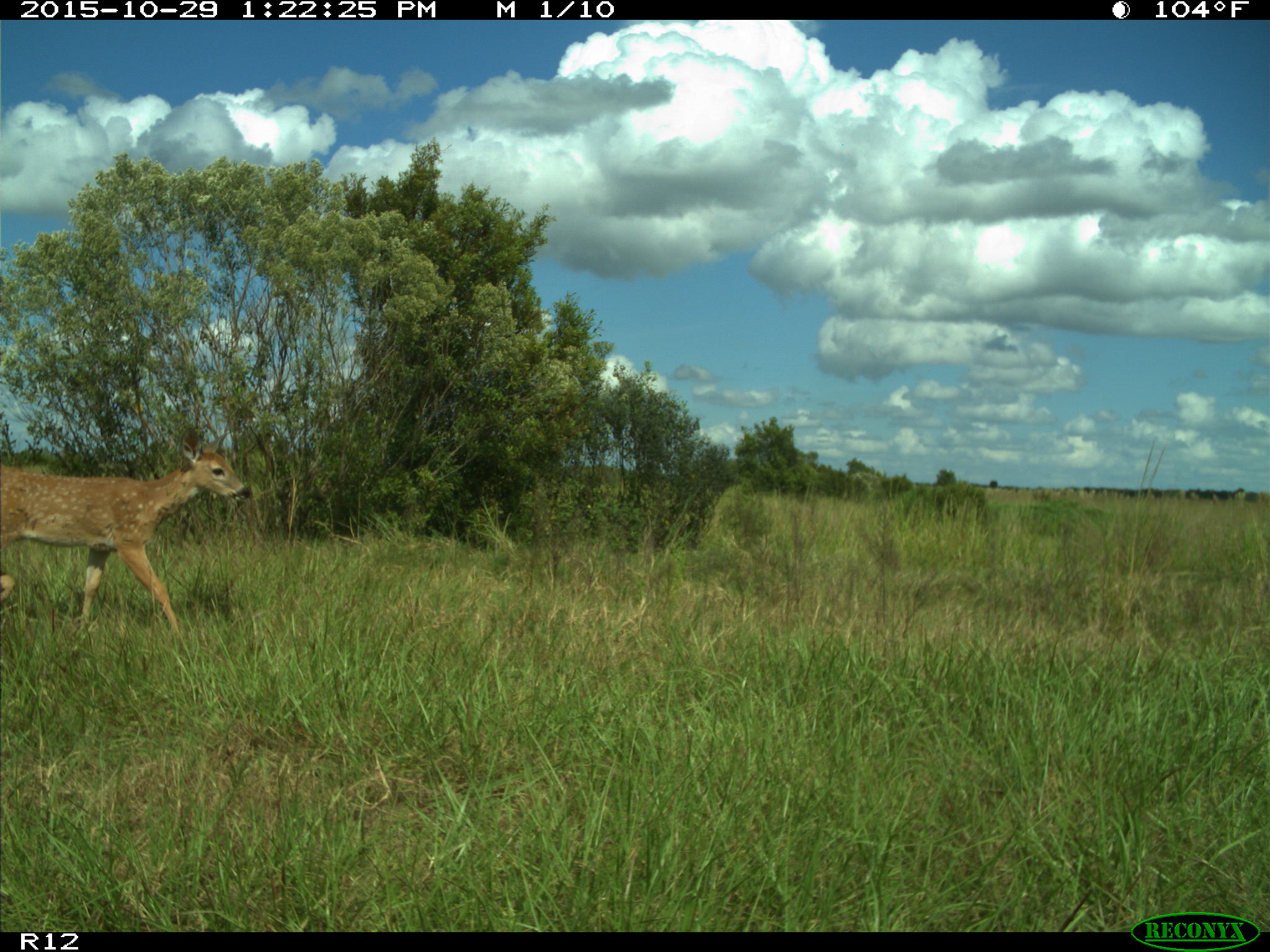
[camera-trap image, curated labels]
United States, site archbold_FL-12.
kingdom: Animalia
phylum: Chordata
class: Mammalia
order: Artiodactyla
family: Cervidae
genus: Odocoileus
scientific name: Odocoileus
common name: deer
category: unidentified deer